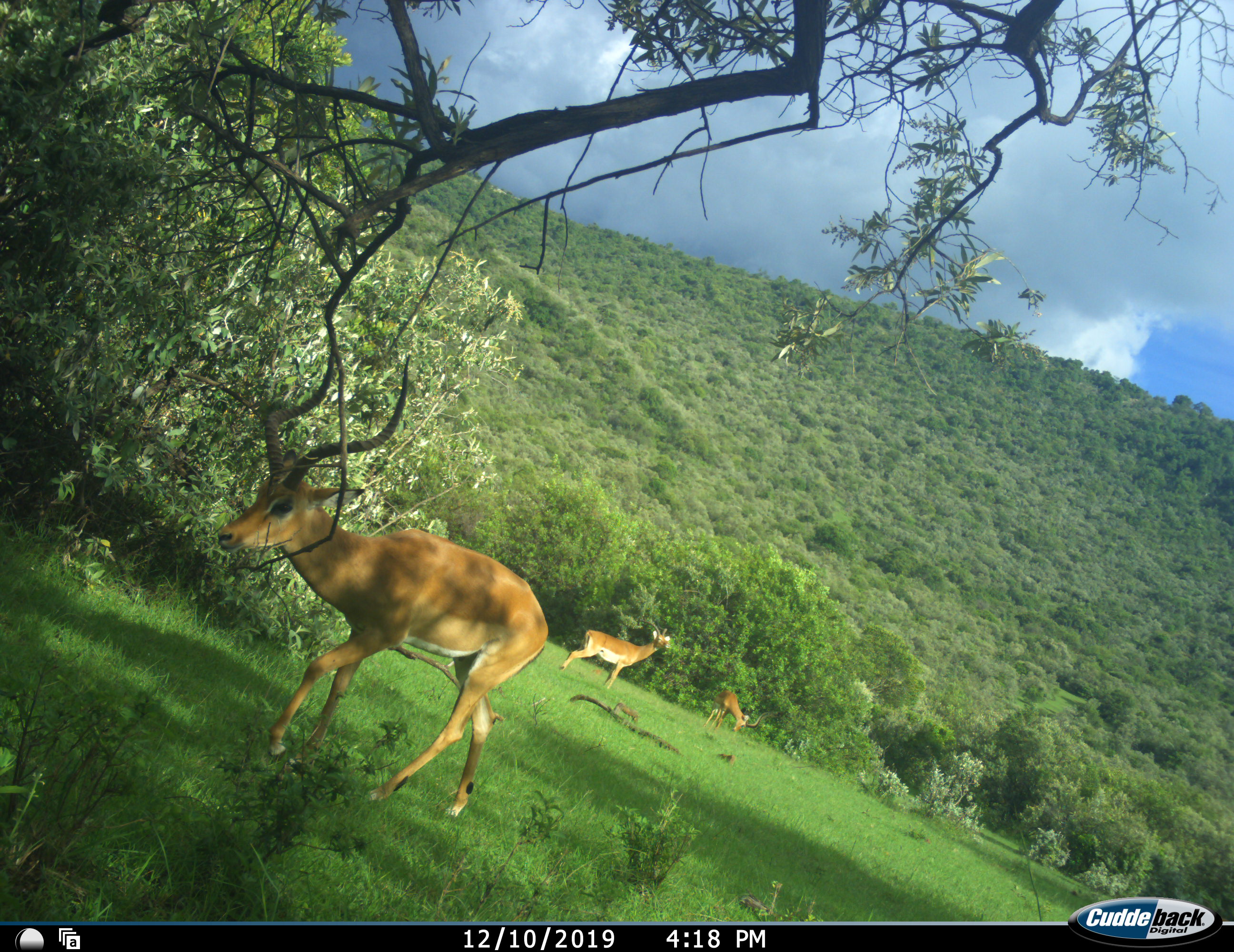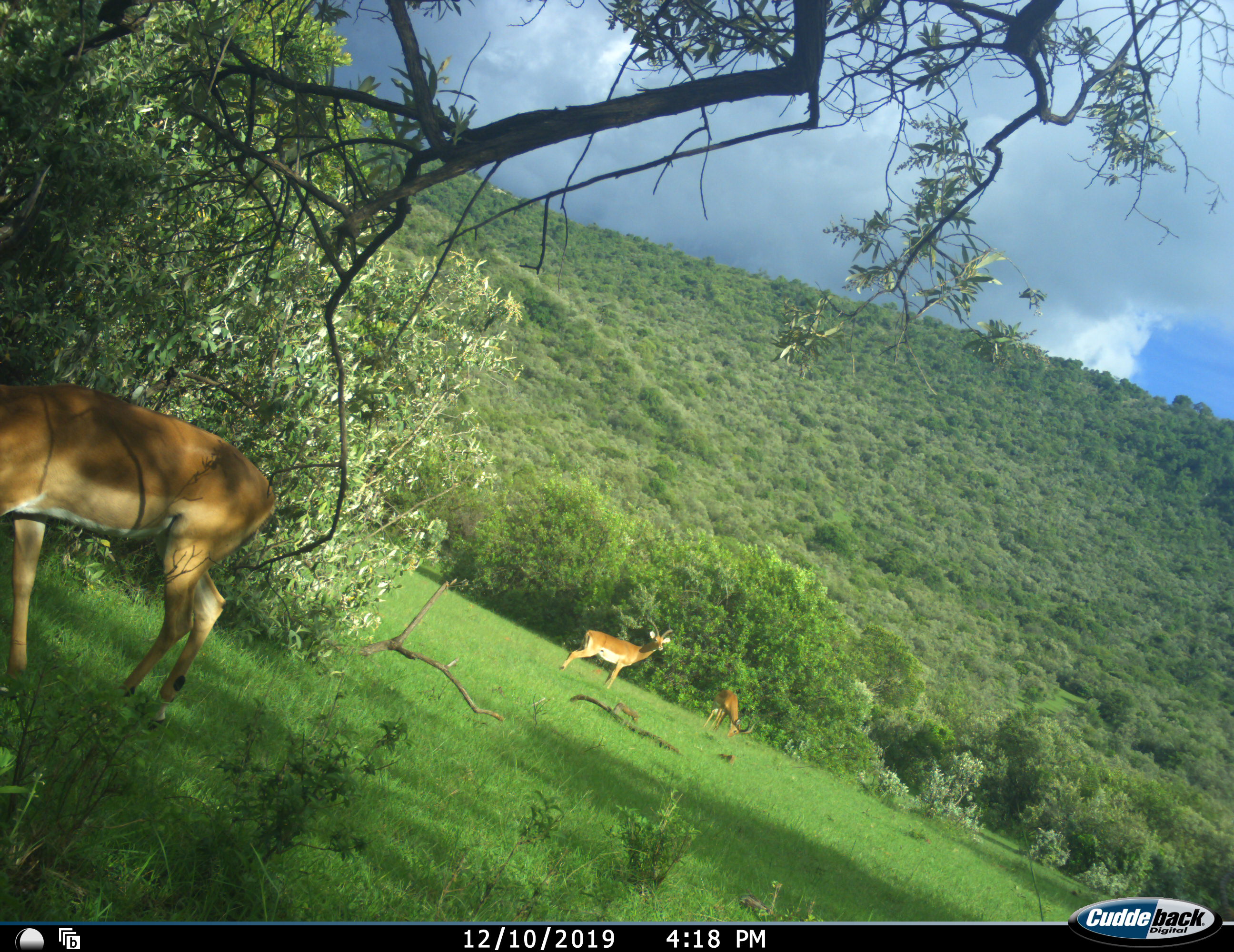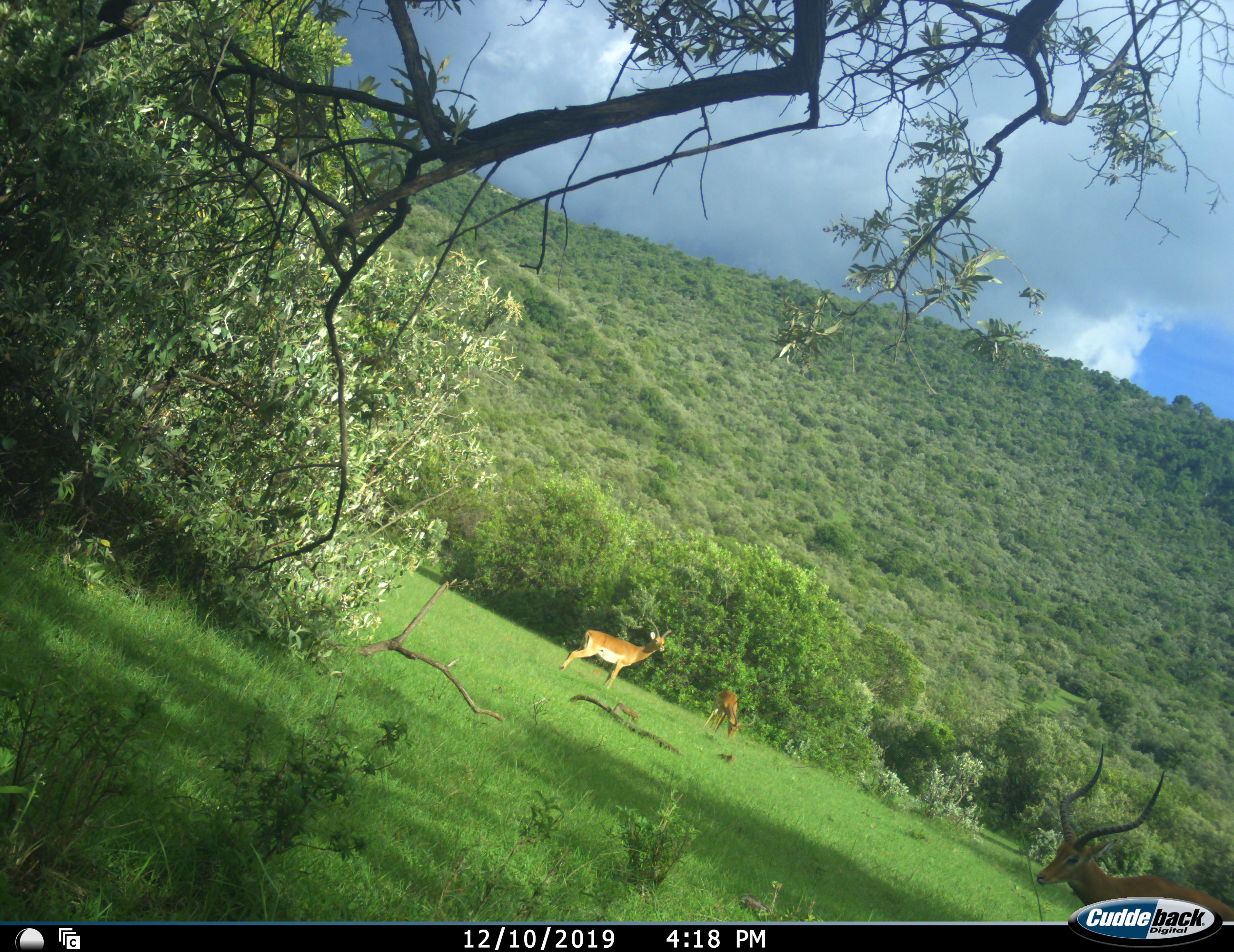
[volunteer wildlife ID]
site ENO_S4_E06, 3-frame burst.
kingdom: Animalia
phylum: Chordata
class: Mammalia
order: Artiodactyla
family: Bovidae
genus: Aepyceros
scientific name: Aepyceros melampus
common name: impala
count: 3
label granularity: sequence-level